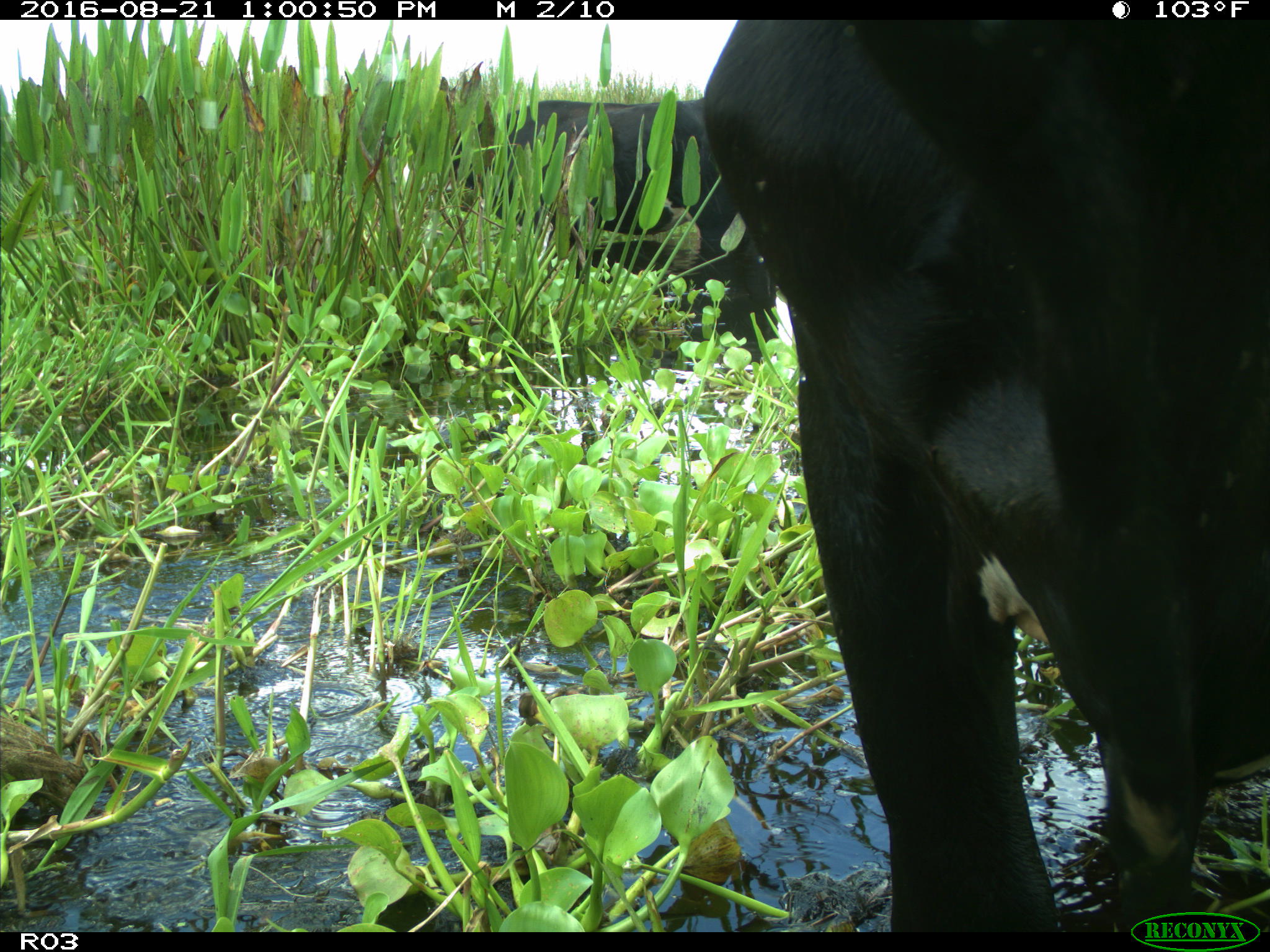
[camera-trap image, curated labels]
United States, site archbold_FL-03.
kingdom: Animalia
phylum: Chordata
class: Mammalia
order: Artiodactyla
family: Bovidae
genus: Bos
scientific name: Bos taurus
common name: domestic cow